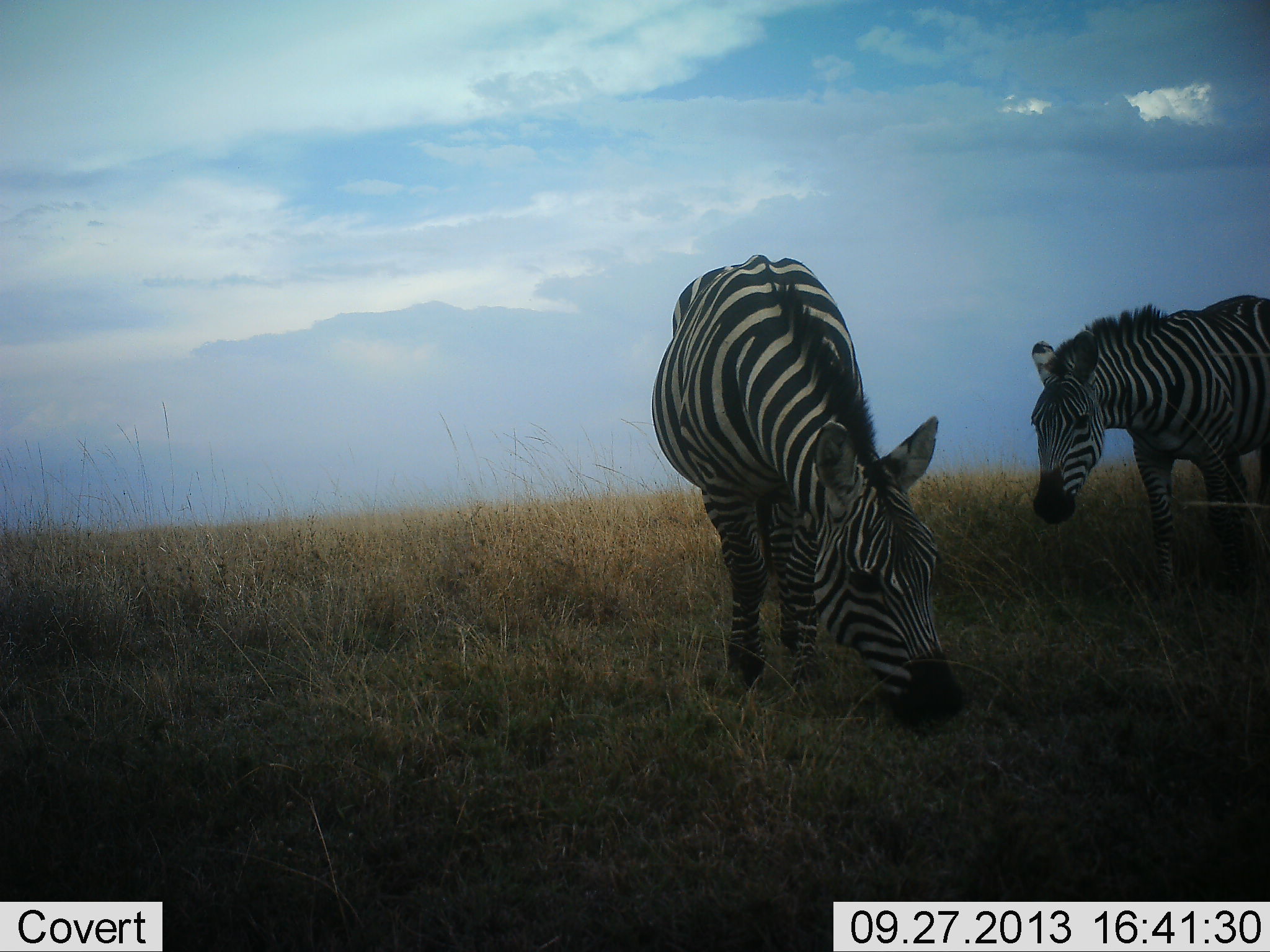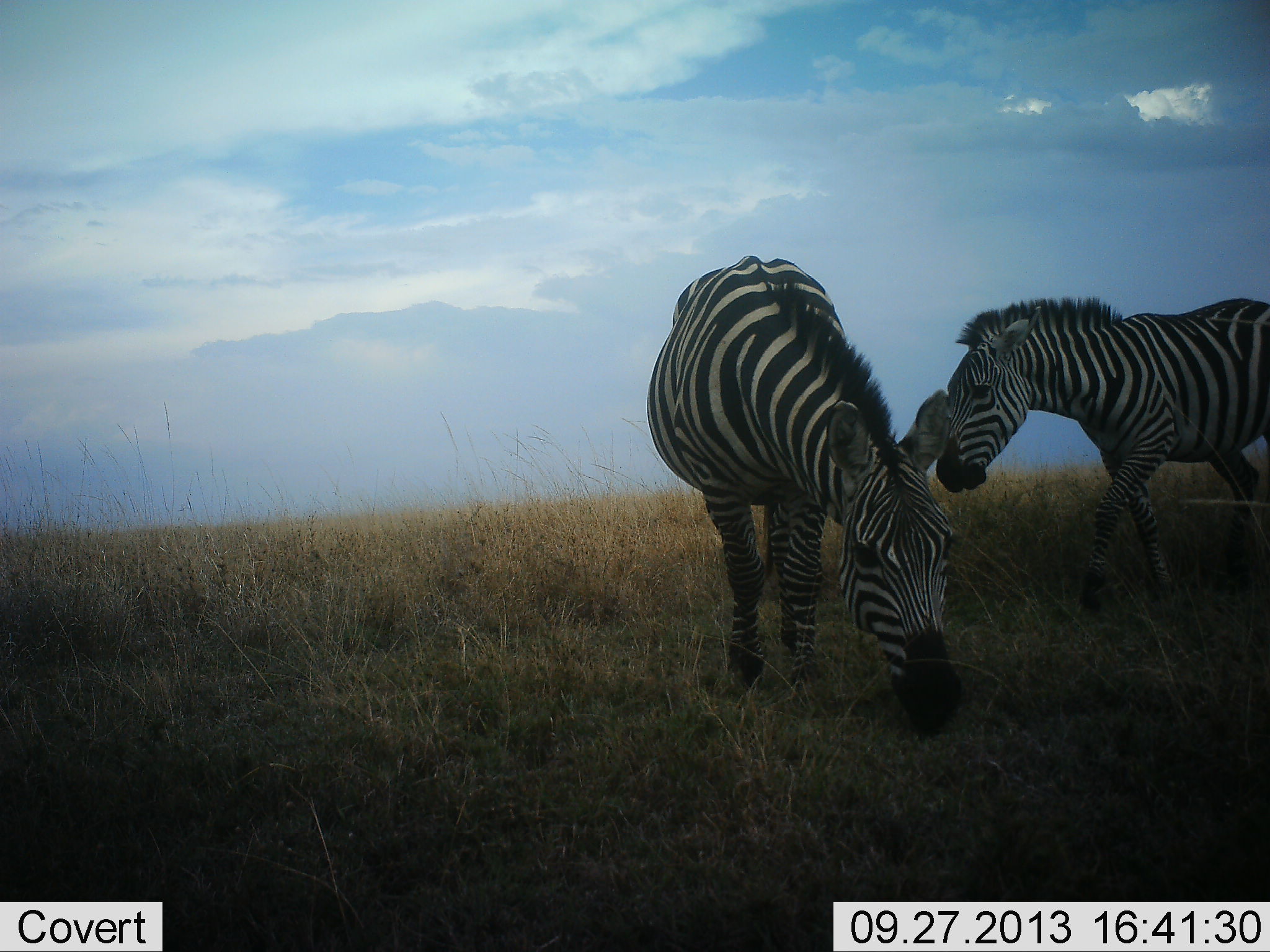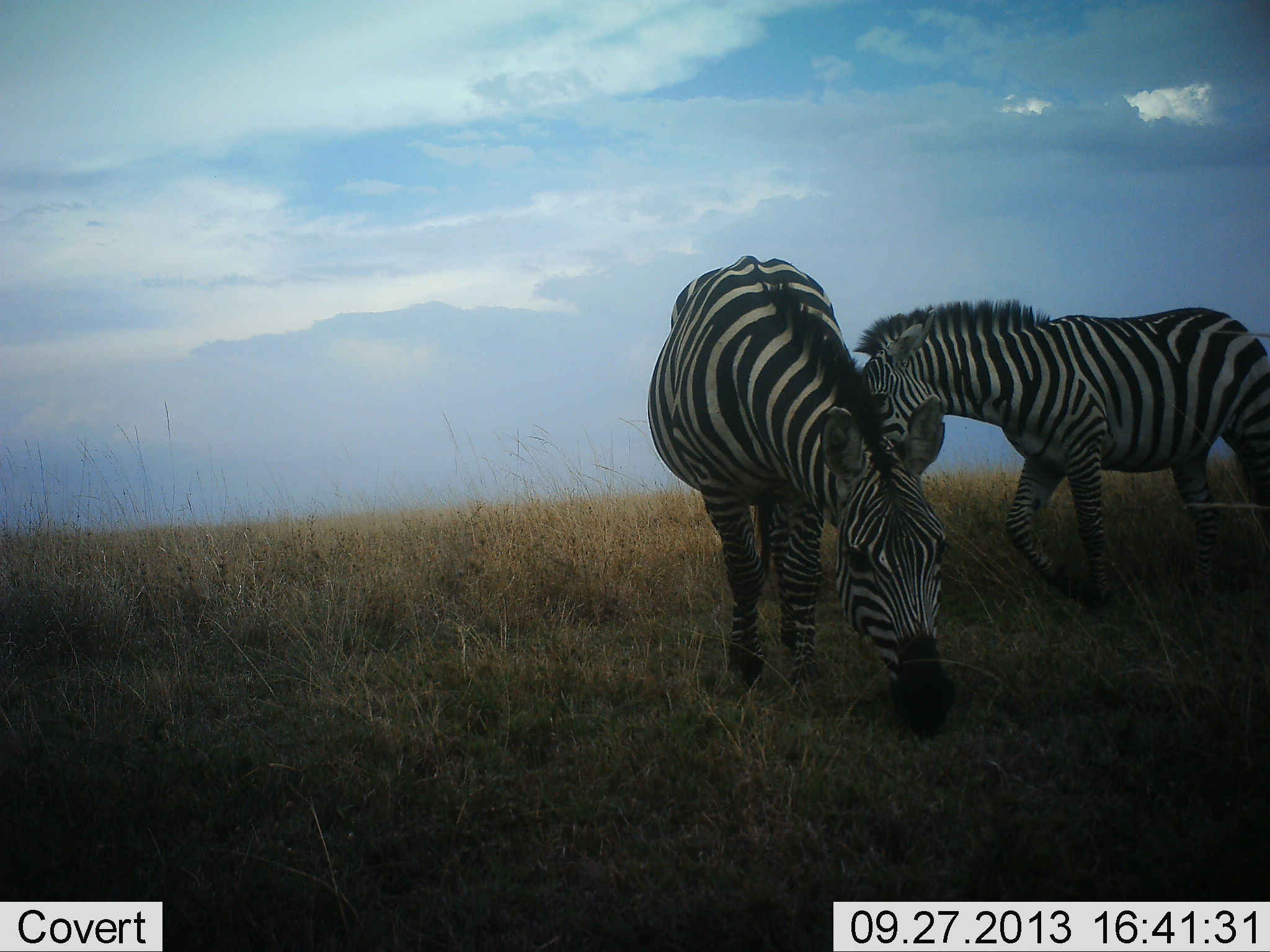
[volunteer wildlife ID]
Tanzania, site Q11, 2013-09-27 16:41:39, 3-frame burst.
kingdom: Animalia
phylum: Chordata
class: Mammalia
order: Perissodactyla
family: Equidae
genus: Equus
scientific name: Equus quagga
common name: plains zebra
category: zebra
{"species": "zebra (plains zebra) (Equus quagga)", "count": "2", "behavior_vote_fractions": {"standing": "21%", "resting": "0%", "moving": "69%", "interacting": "3%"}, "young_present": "3%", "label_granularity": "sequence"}